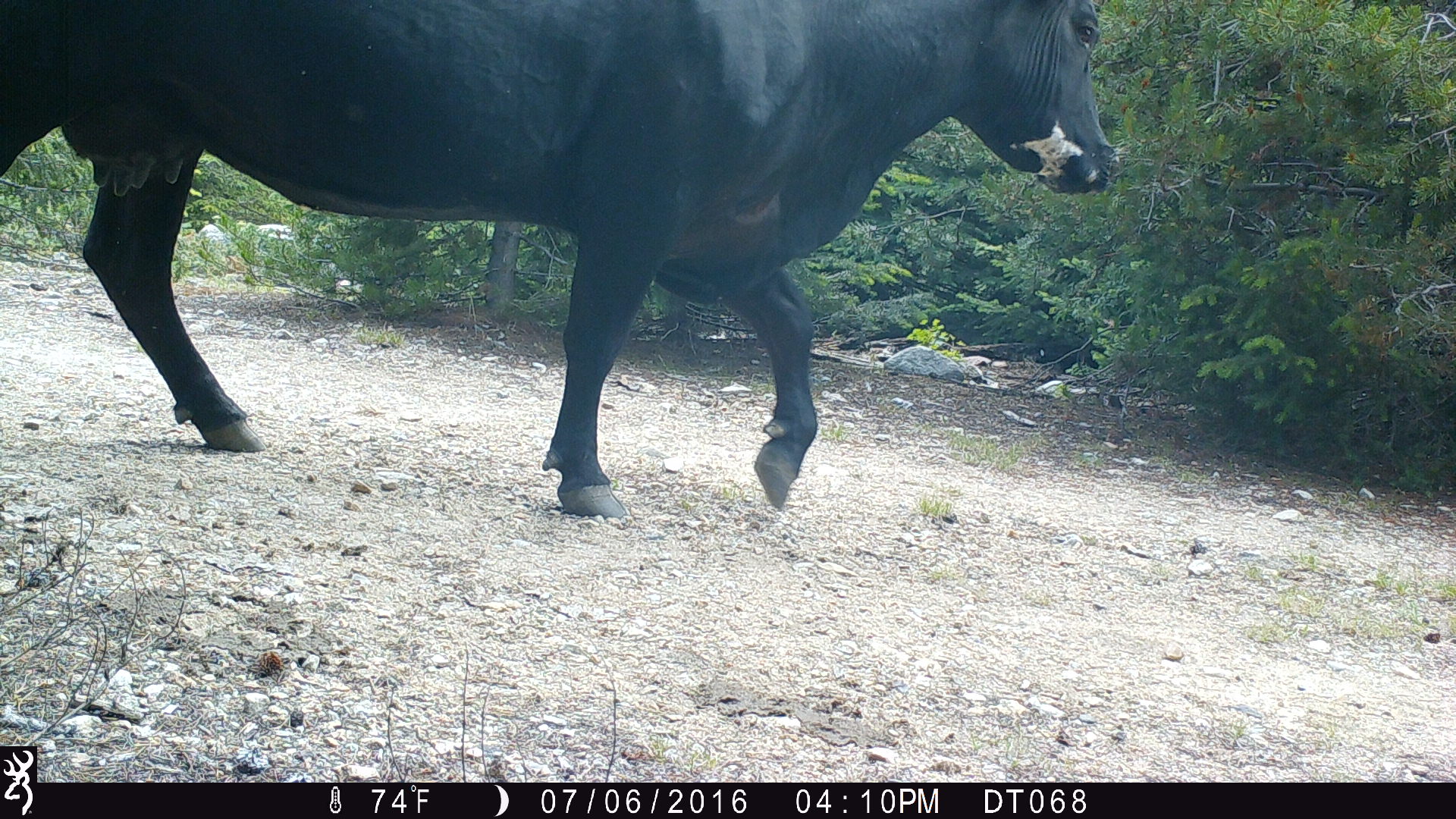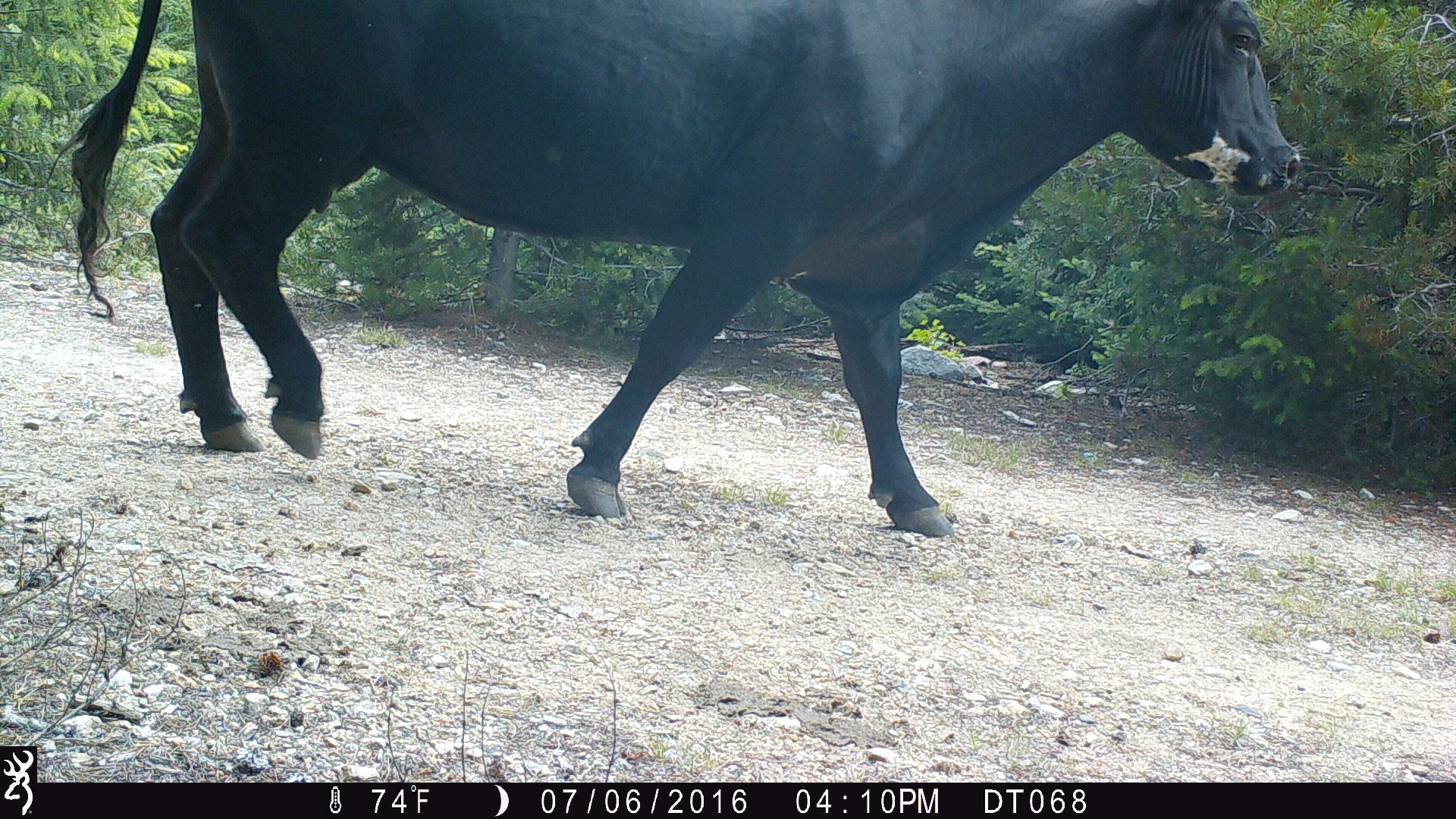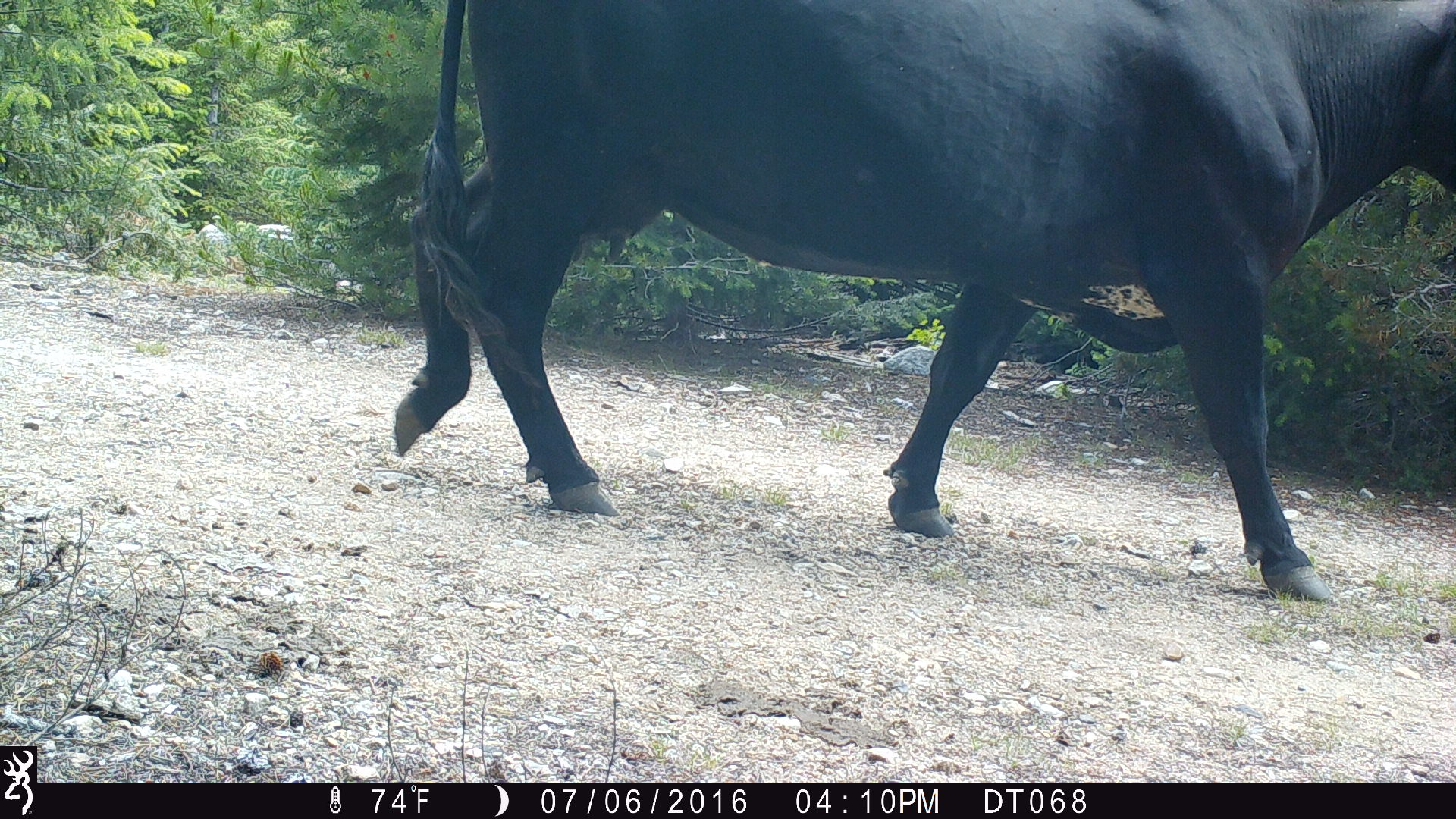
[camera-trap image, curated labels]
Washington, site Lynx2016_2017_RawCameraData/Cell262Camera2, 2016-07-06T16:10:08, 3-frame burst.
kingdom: Animalia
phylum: Chordata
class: Mammalia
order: Artiodactyla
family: Bovidae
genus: Bos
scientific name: Bos taurus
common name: domestic cattle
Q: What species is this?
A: Domestic cattle (Bos taurus).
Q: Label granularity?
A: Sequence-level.